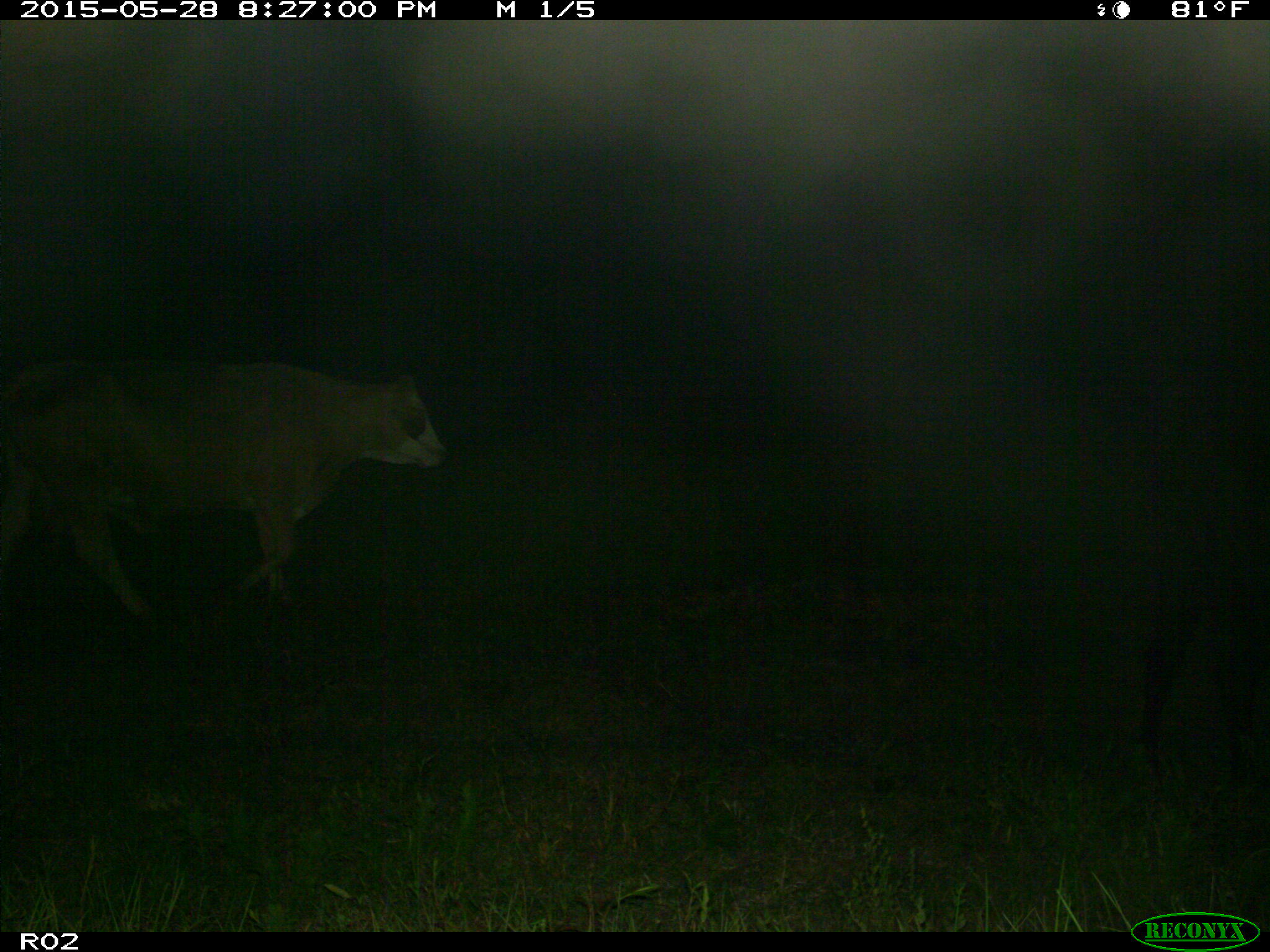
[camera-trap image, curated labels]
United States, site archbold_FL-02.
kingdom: Animalia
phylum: Chordata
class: Mammalia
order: Artiodactyla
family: Bovidae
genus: Bos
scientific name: Bos taurus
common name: domestic cow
Bos taurus (domestic cow).